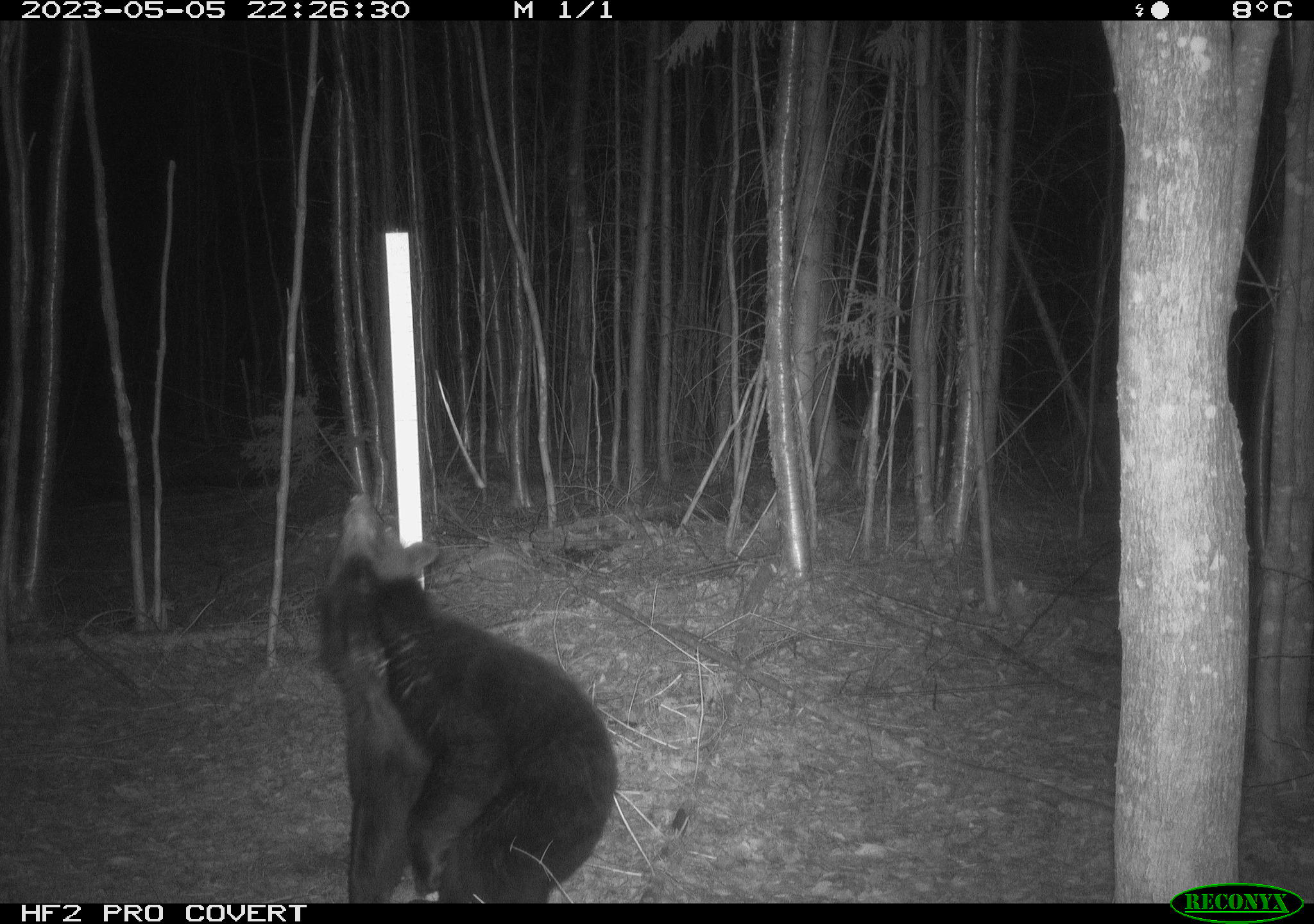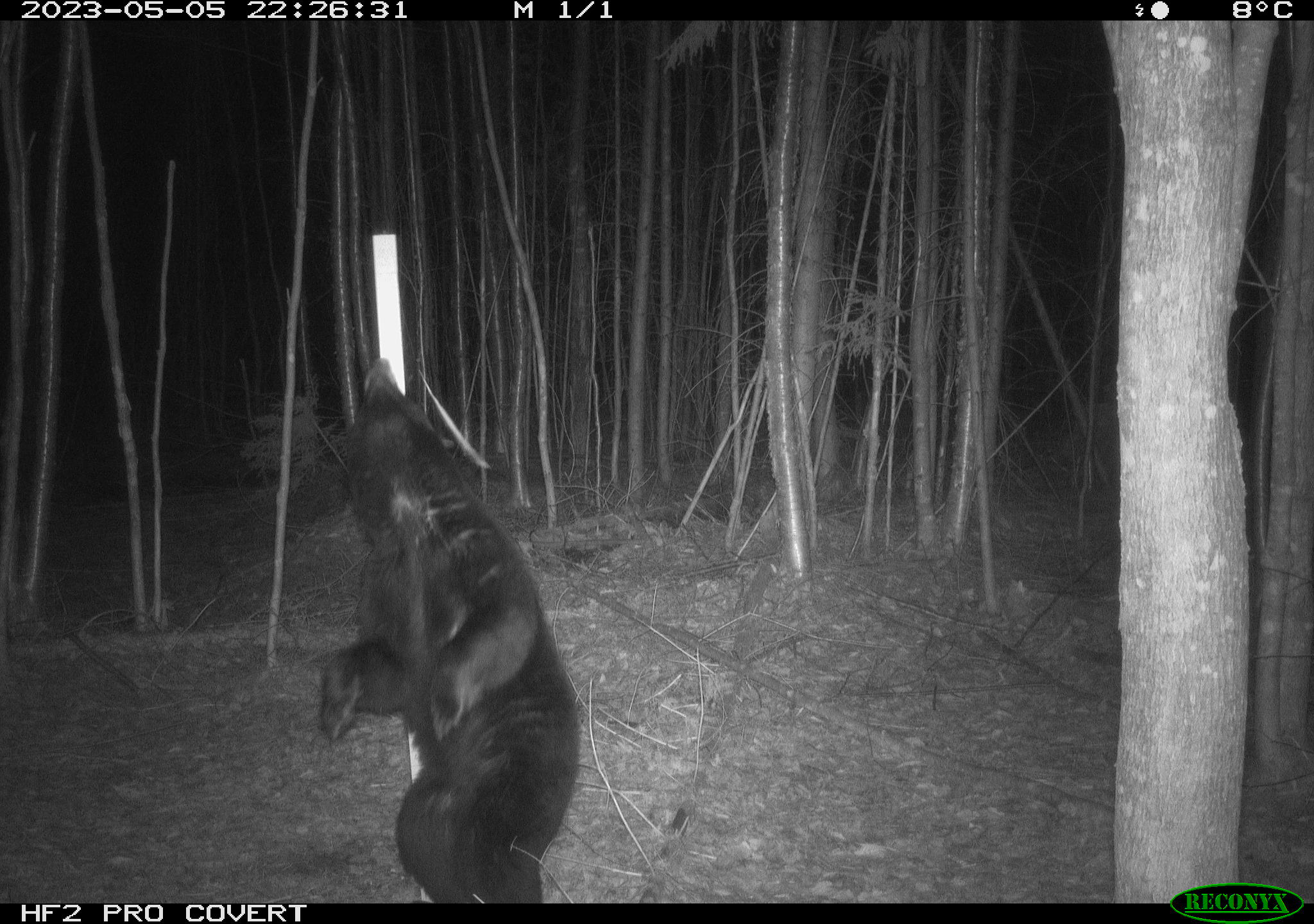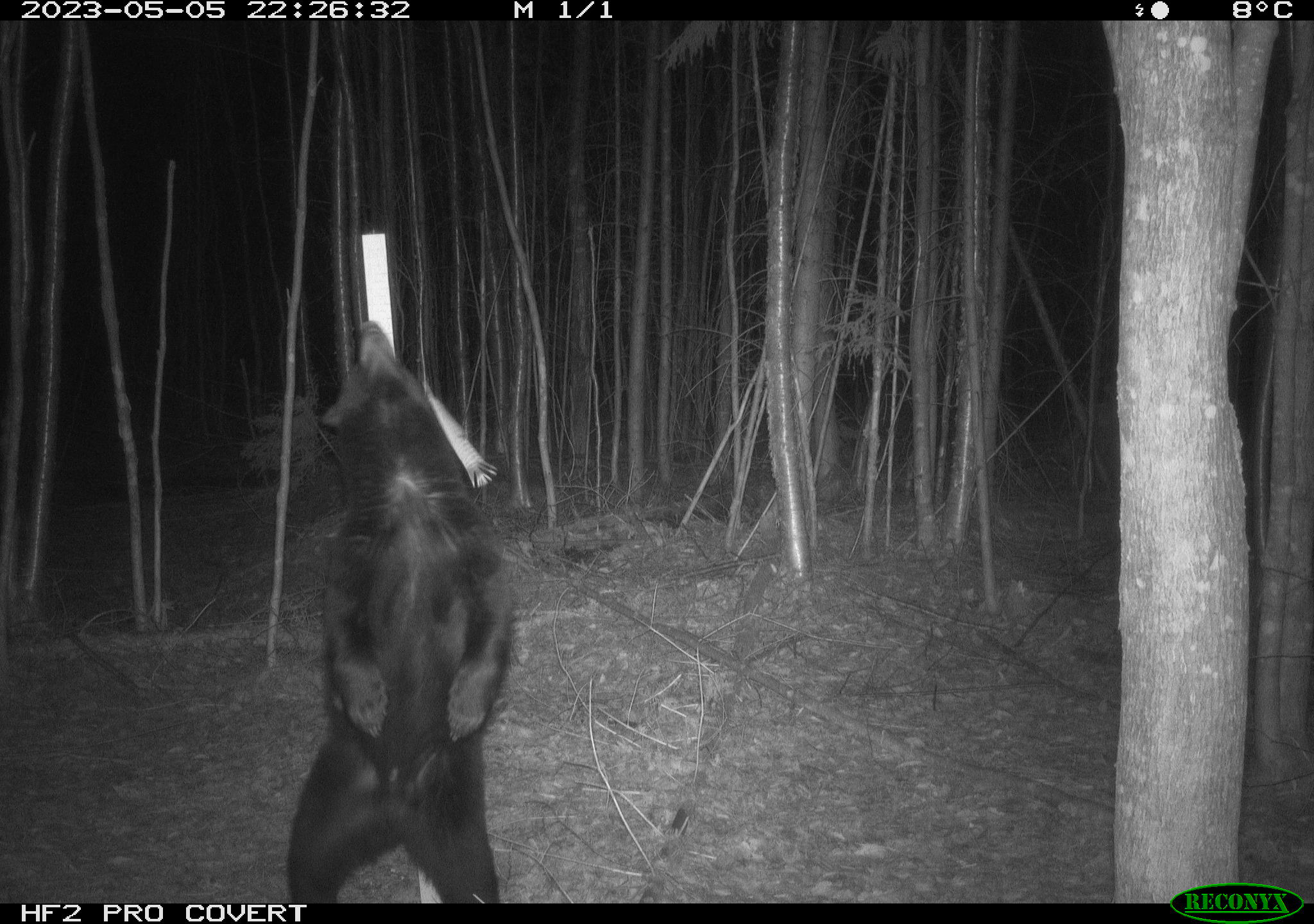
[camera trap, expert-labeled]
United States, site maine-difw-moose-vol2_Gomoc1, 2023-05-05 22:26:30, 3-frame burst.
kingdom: Animalia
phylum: Chordata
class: Mammalia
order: Carnivora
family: Ursidae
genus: Ursus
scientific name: Ursus americanus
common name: black bear